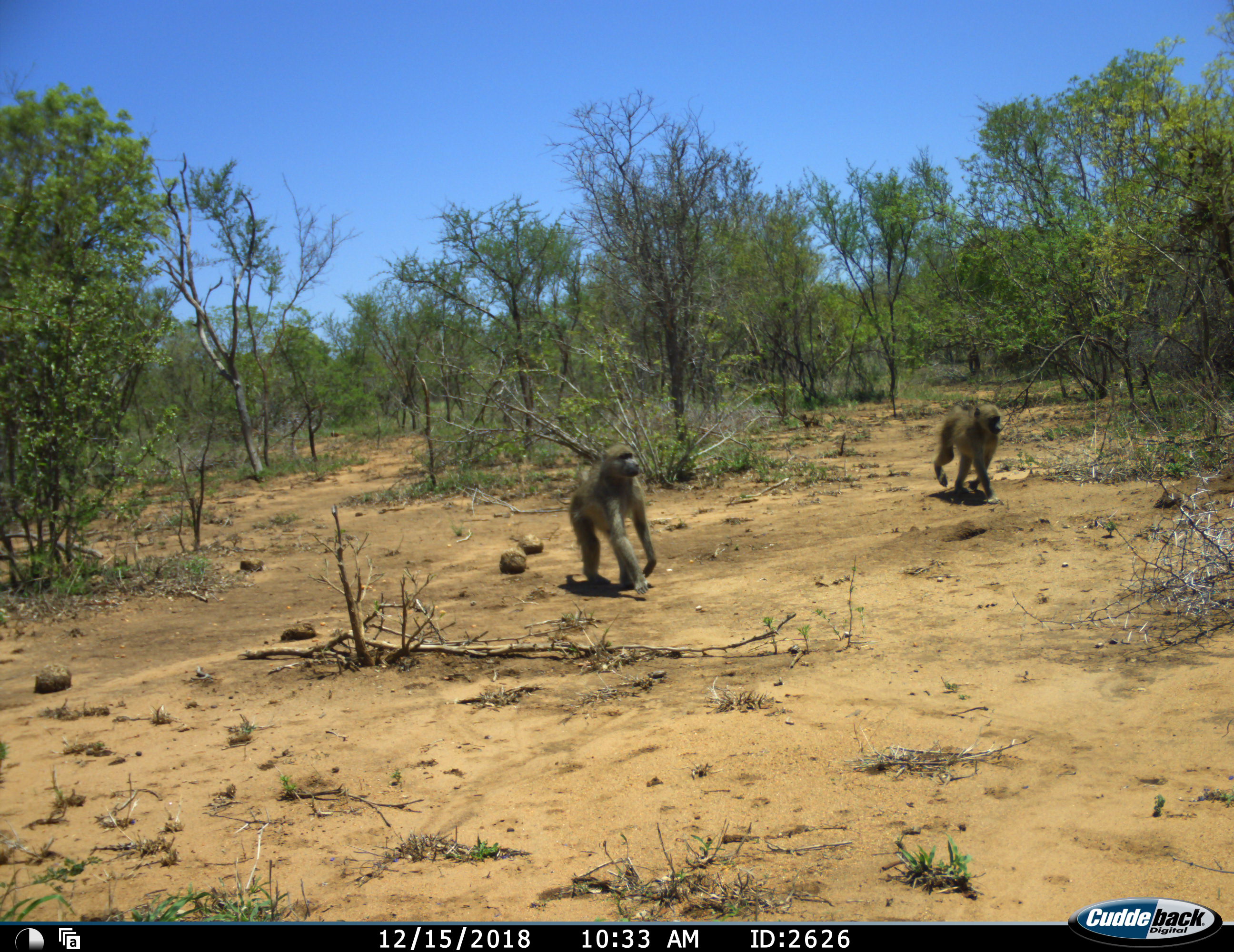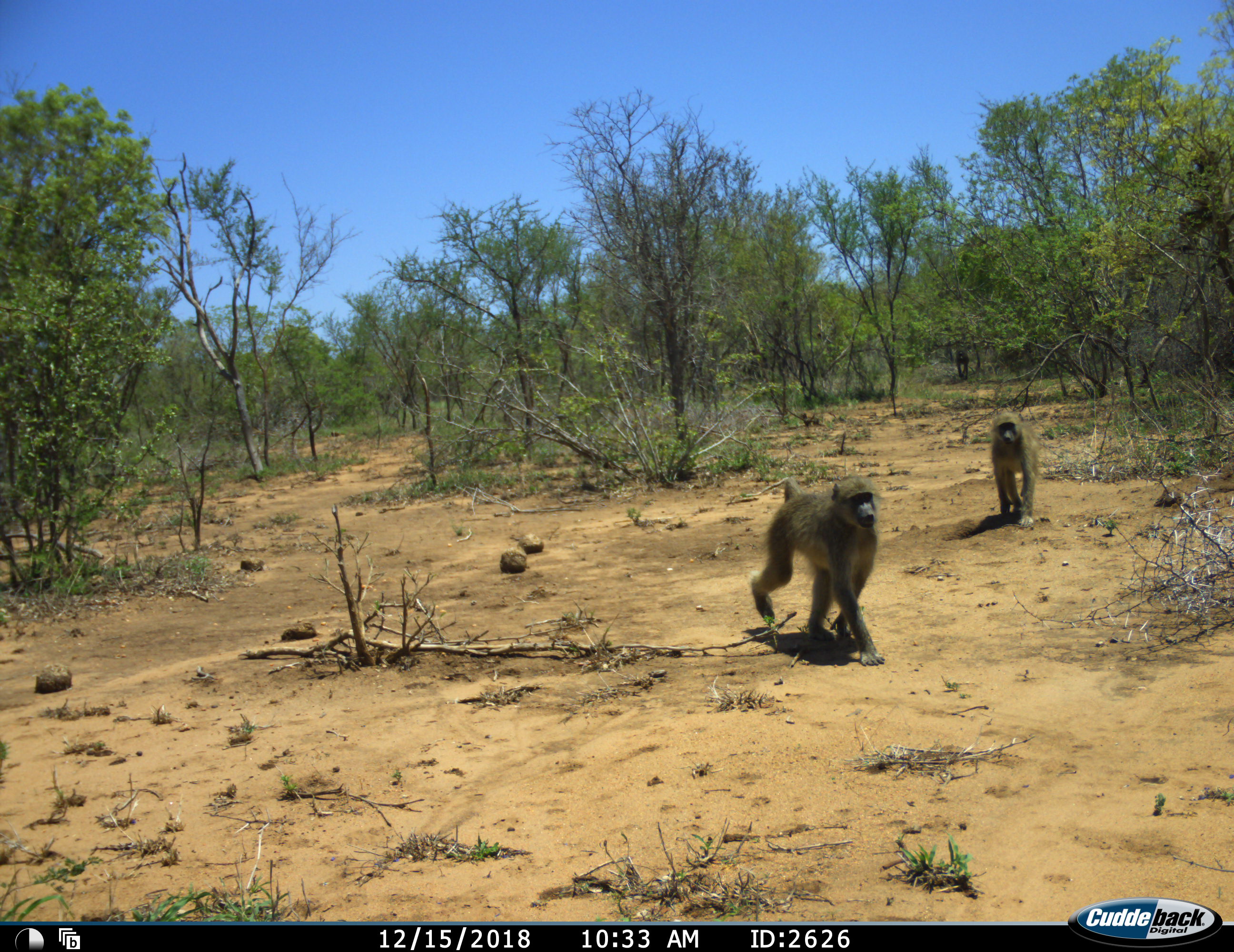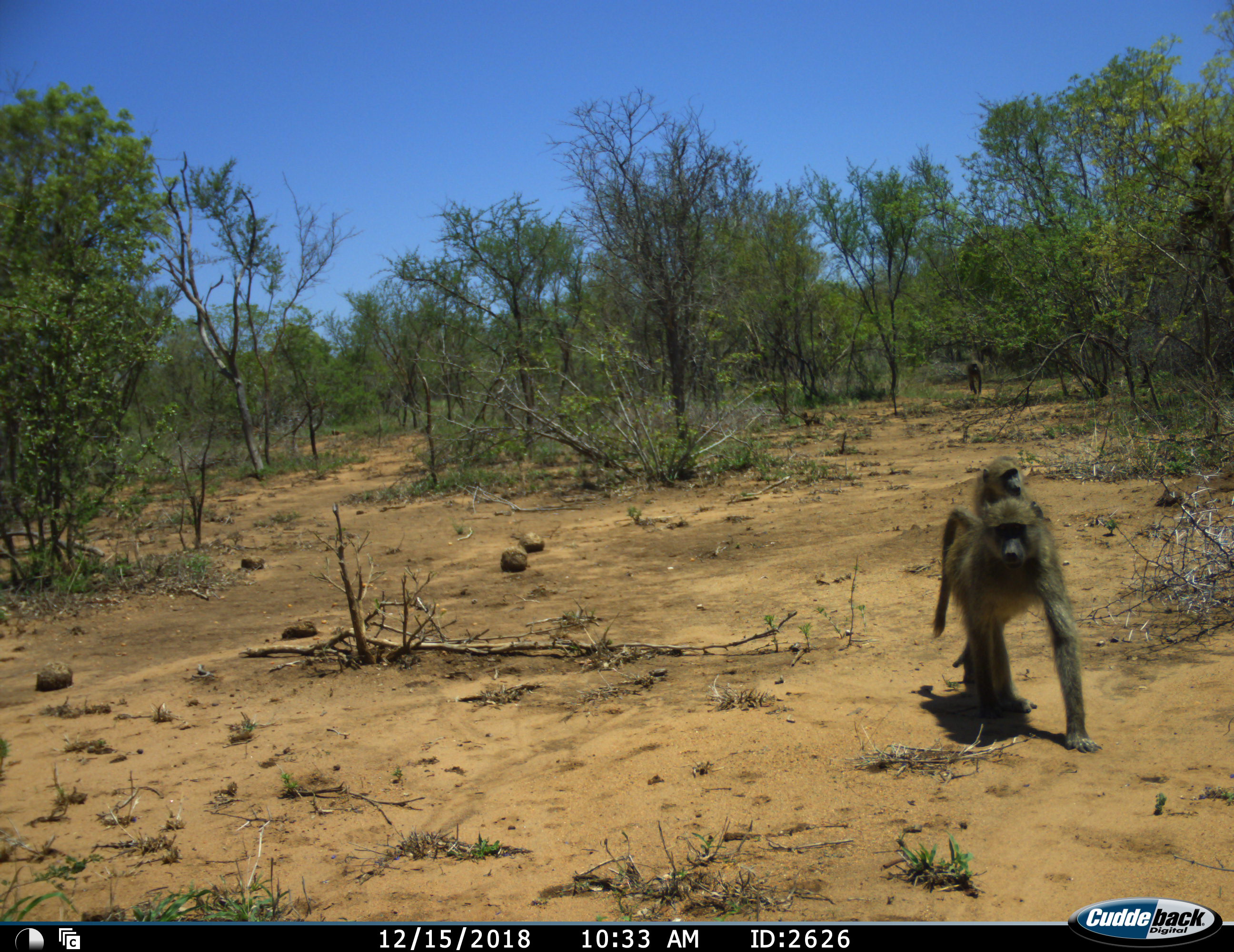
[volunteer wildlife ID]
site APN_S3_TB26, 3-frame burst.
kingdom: Animalia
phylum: Chordata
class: Mammalia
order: Primates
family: Cercopithecidae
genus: Papio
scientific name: Papio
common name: baboon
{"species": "baboon (Papio)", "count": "3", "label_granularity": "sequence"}